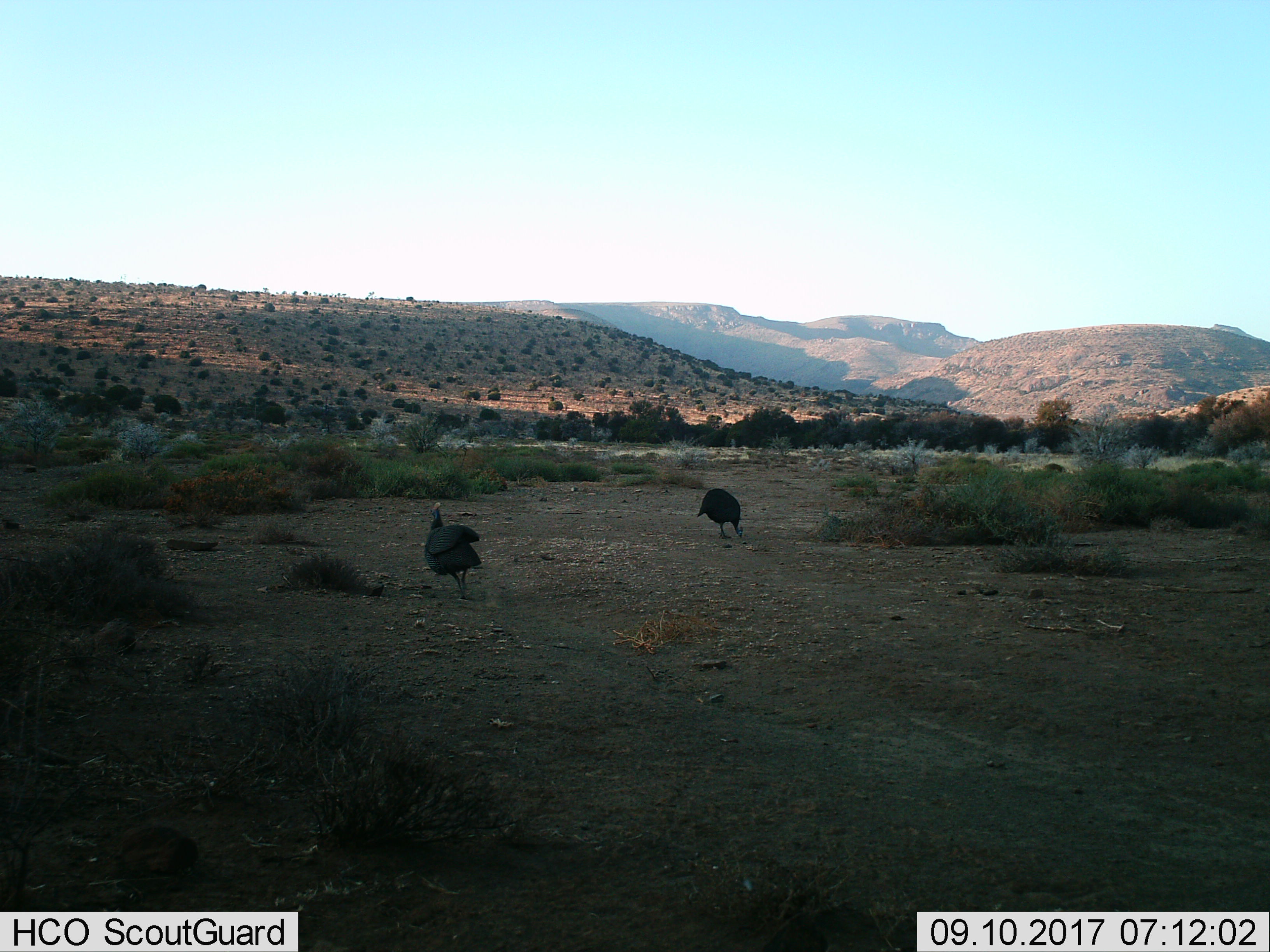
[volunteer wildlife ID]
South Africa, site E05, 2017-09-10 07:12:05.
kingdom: Animalia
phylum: Chordata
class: Aves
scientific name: Aves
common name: bird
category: birdother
Birdother (bird) (Aves), count 2. Behavior (volunteer vote fractions): standing 22%, resting 0%, moving 78%, interacting 11%. Young present (vote fraction): 0%. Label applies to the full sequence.